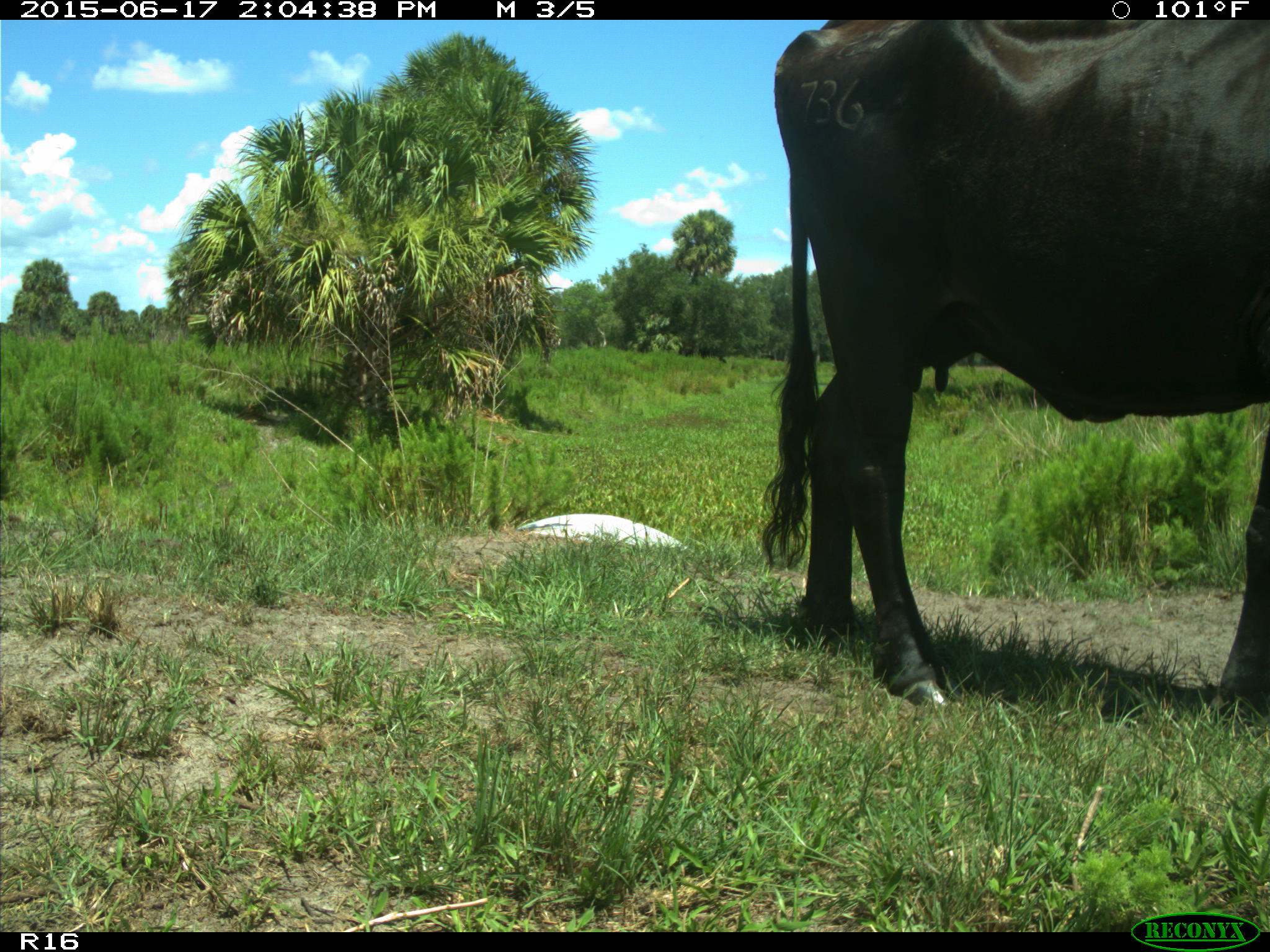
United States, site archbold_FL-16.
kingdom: Animalia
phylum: Chordata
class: Mammalia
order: Artiodactyla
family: Bovidae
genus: Bos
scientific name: Bos taurus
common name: domestic cow